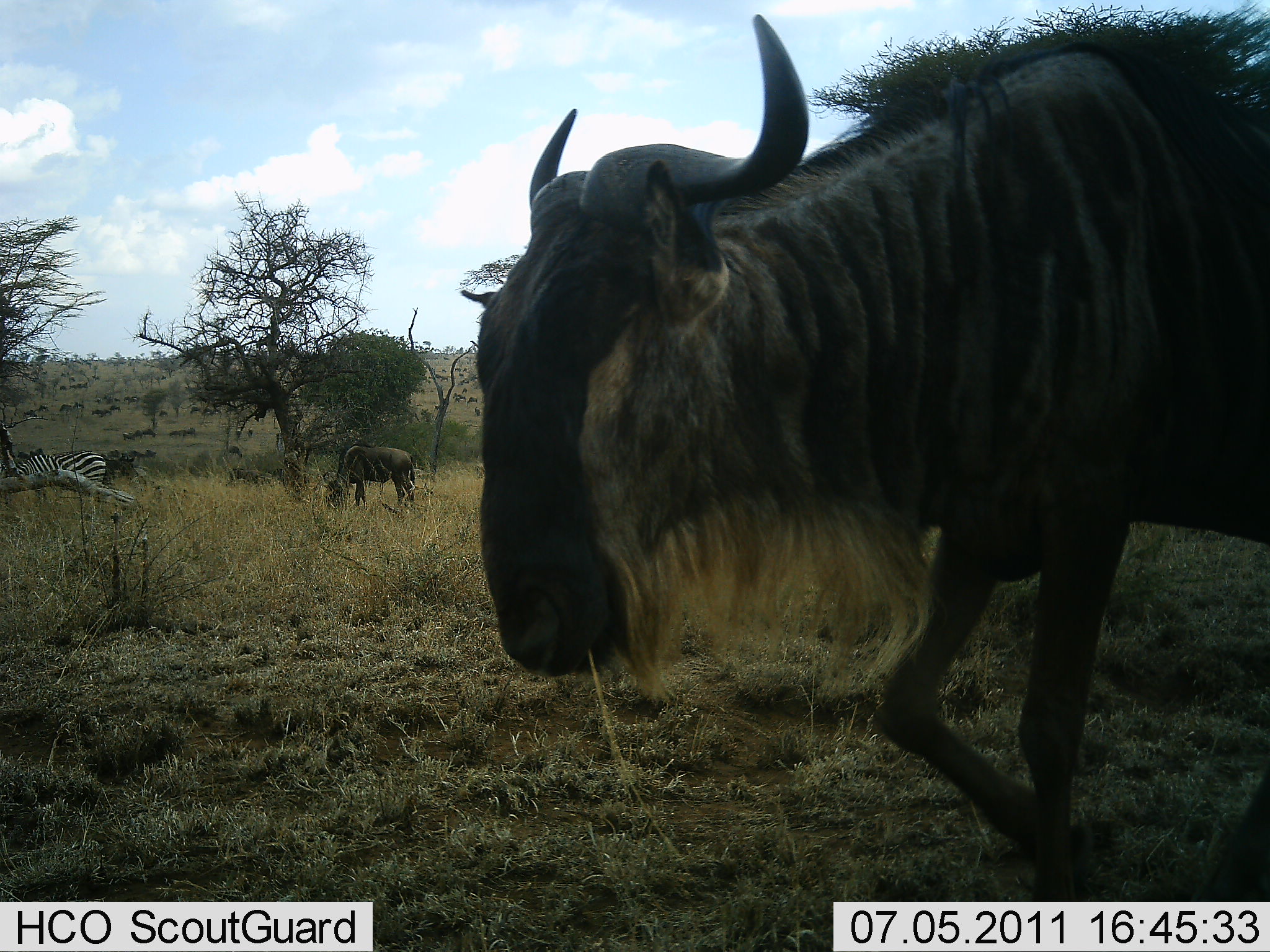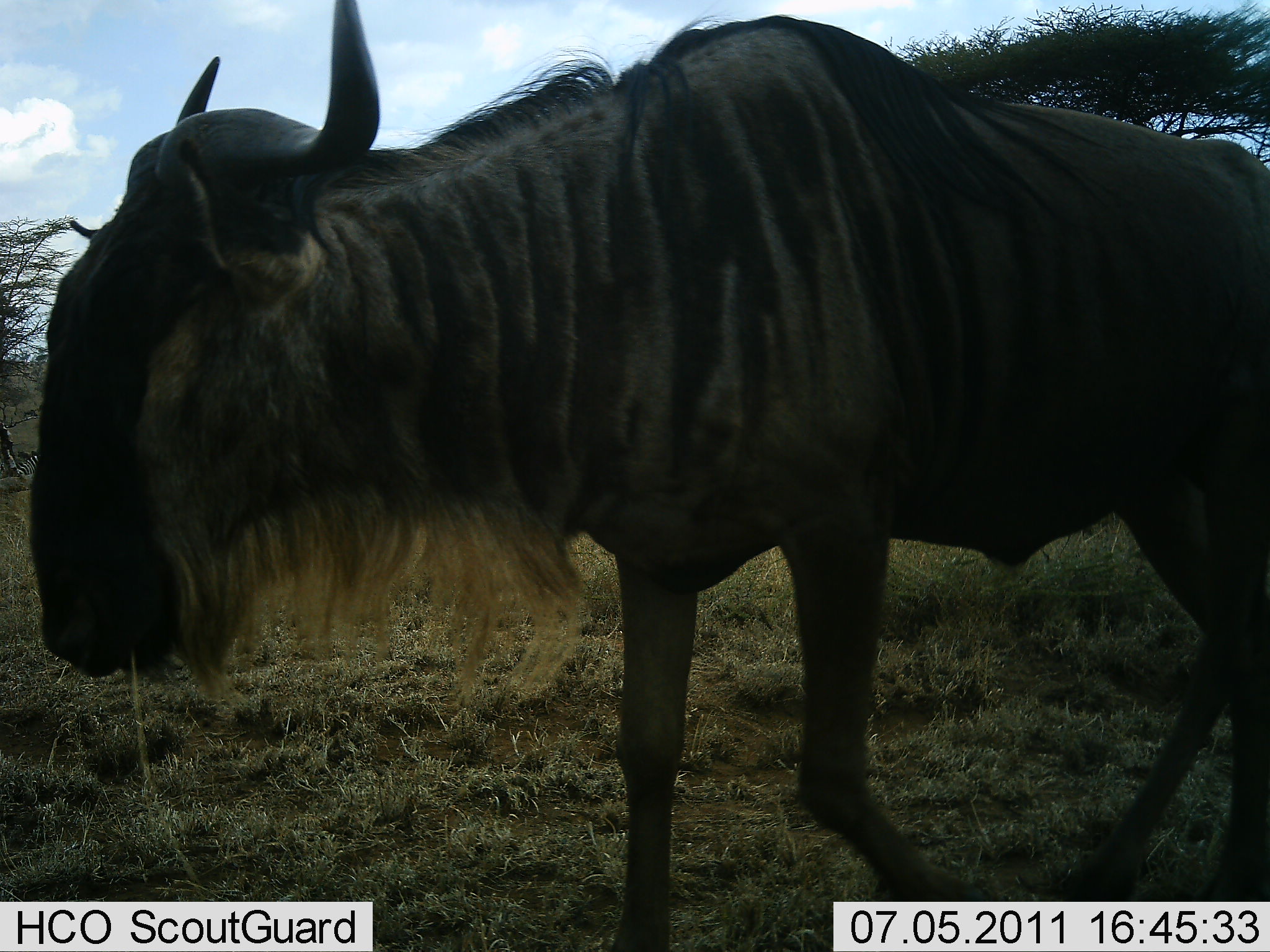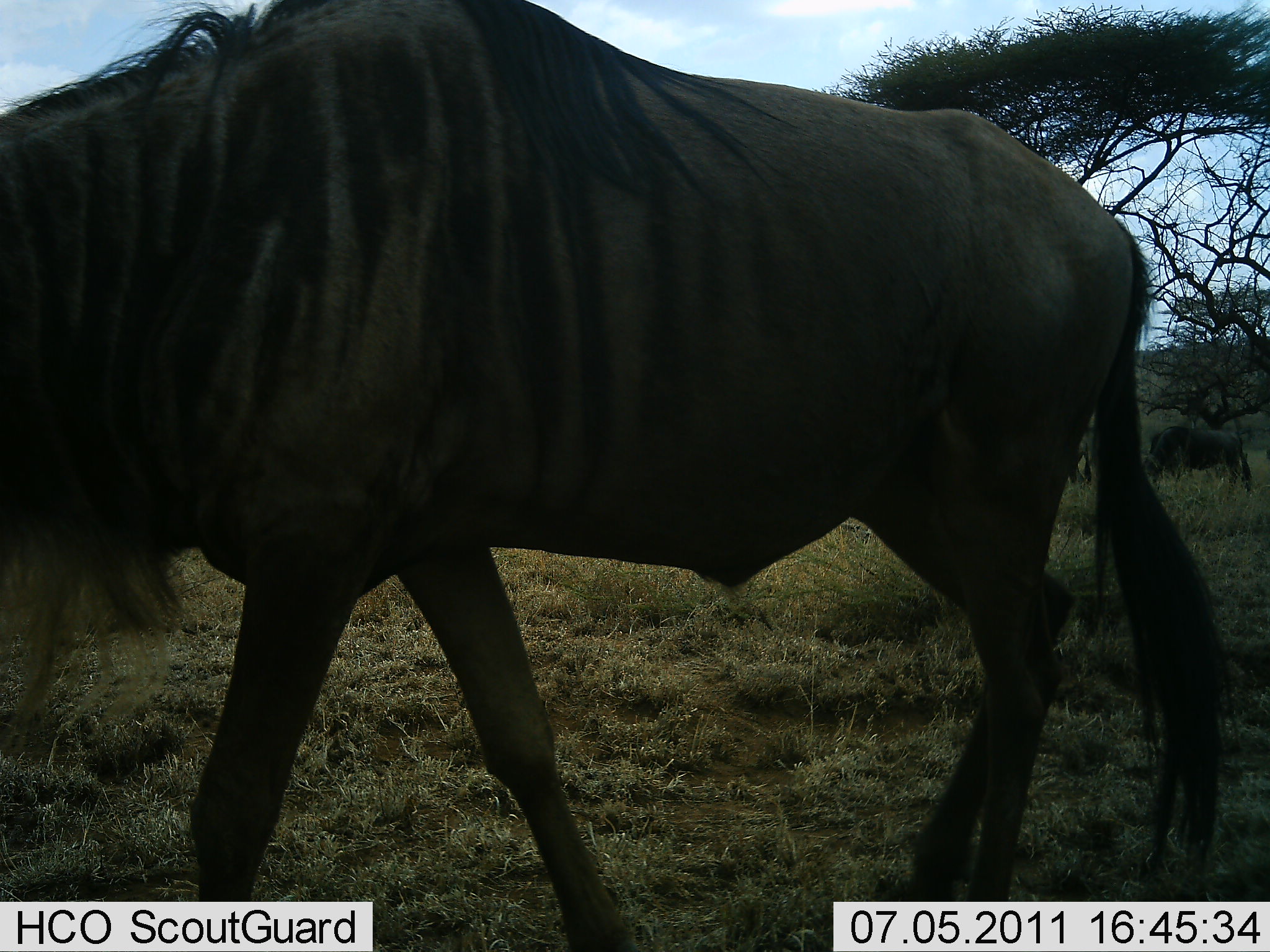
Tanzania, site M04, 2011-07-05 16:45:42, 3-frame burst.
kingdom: Animalia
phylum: Chordata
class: Mammalia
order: Artiodactyla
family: Bovidae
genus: Connochaetes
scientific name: Connochaetes taurinus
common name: blue wildebeest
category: wildebeest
Wildebeest (blue wildebeest) (Connochaetes taurinus), count 2. Behavior (volunteer vote fractions): standing 31%, resting 0%, moving 88%, interacting 6%. Young present (vote fraction): 0%. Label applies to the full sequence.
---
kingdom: Animalia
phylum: Chordata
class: Mammalia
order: Perissodactyla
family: Equidae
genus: Equus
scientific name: Equus quagga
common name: plains zebra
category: zebra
Zebra (plains zebra) (Equus quagga), count 1. Behavior (volunteer vote fractions): standing 45%, resting 9%, moving 0%, interacting 0%. Young present (vote fraction): 0%. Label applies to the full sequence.